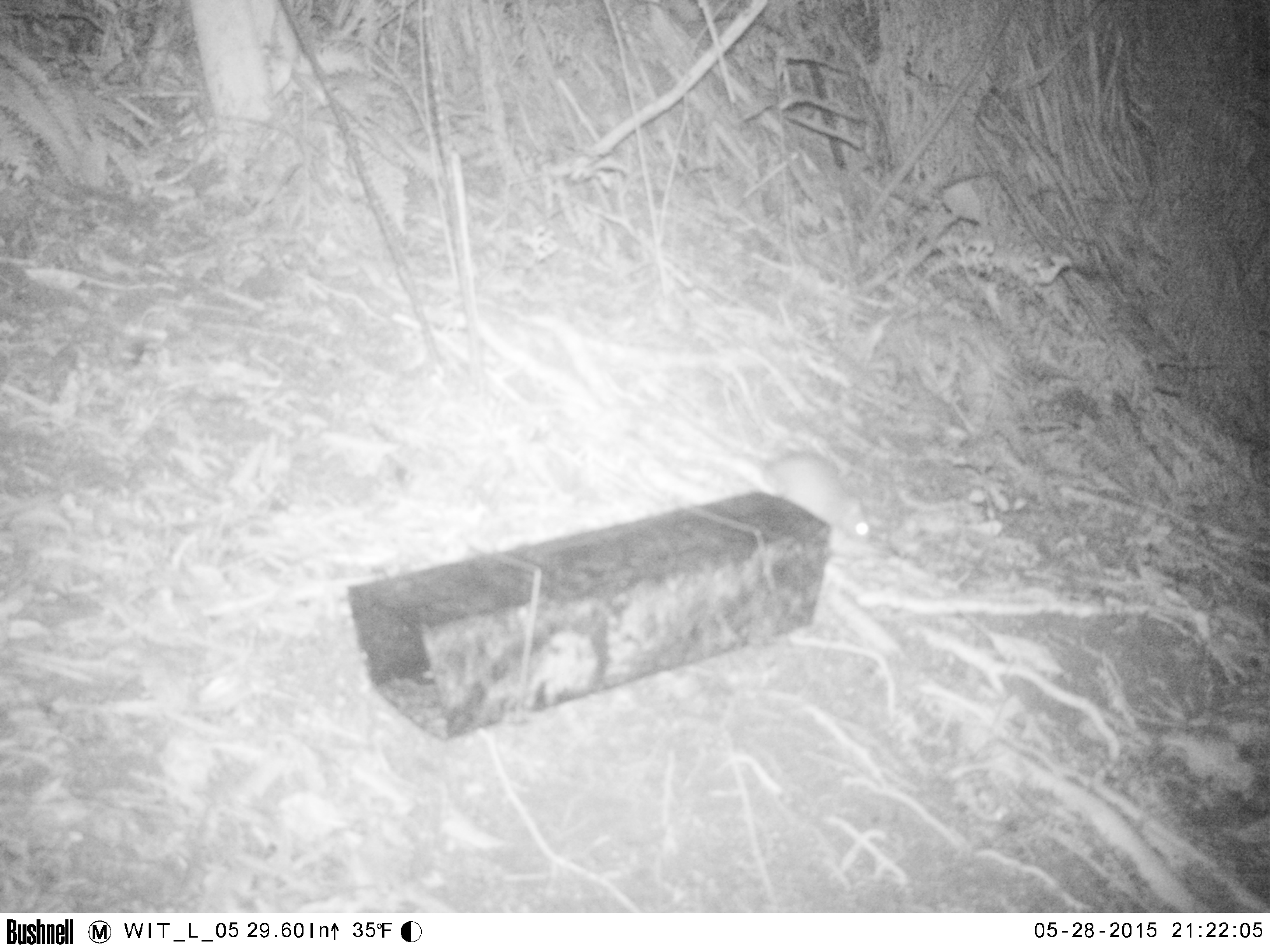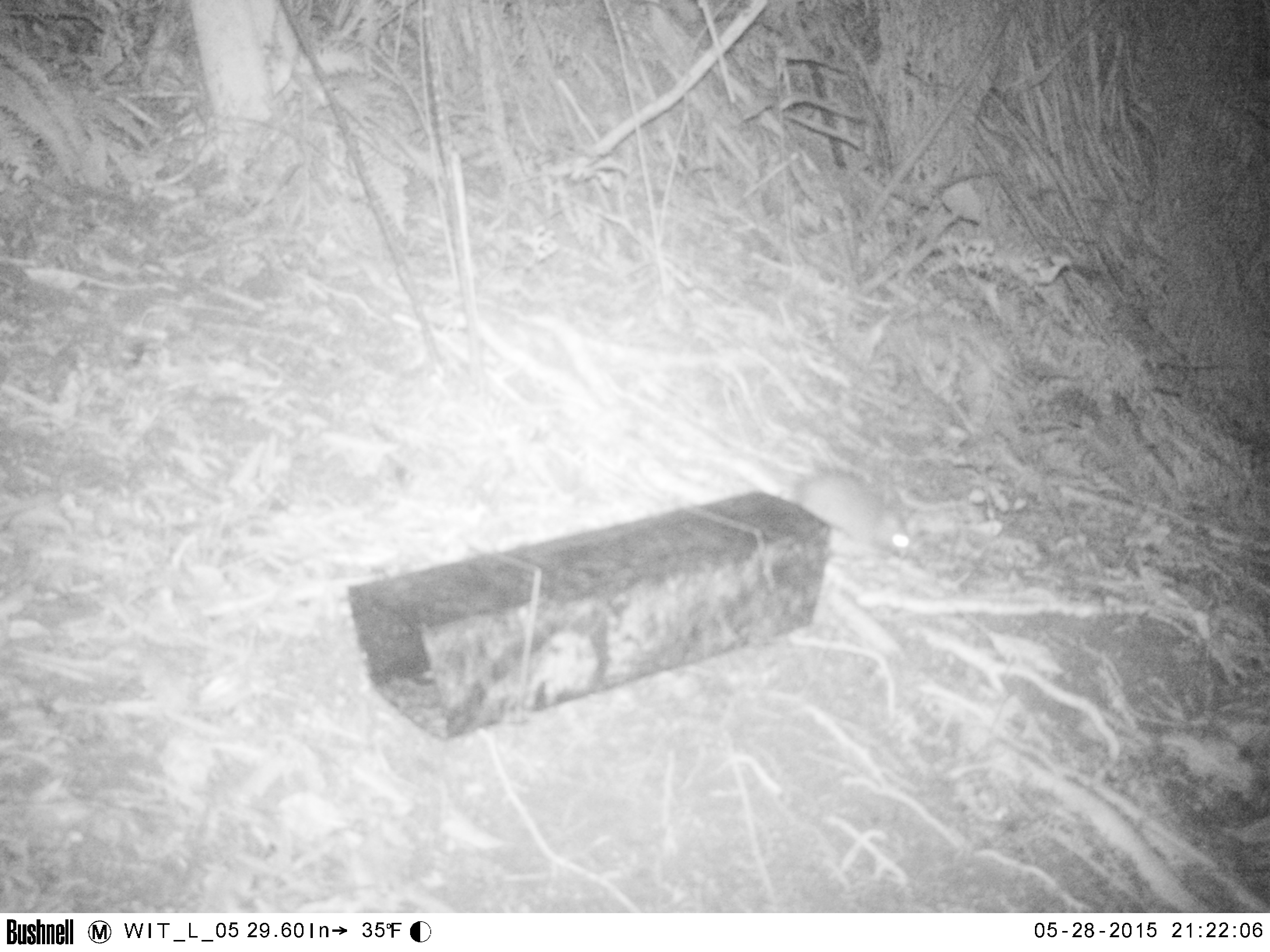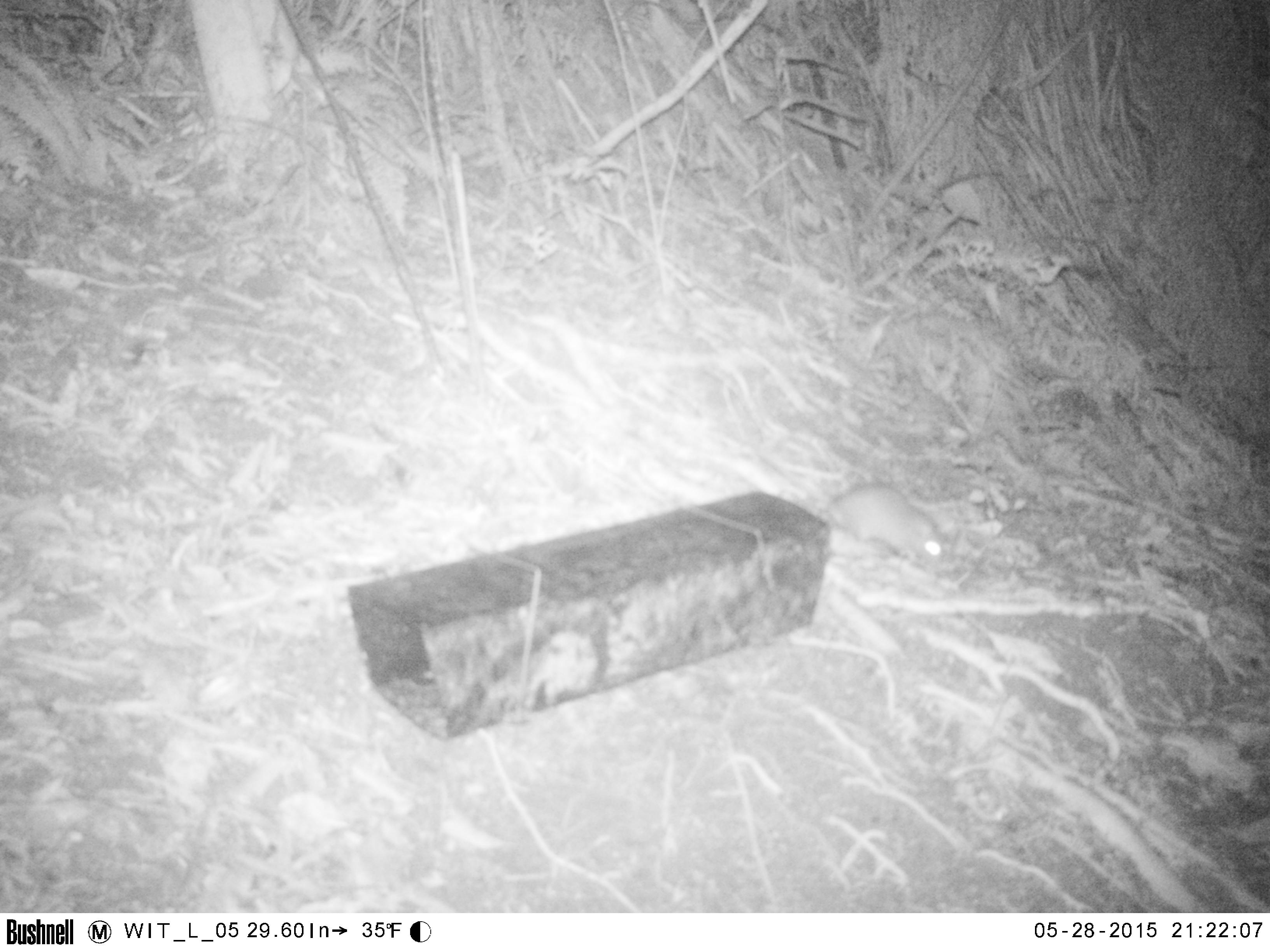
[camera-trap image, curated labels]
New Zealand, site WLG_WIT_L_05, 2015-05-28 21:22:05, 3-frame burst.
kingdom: Animalia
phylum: Chordata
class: Mammalia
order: Rodentia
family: Muridae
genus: Rattus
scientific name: Rattus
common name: rat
Rat (Rattus).